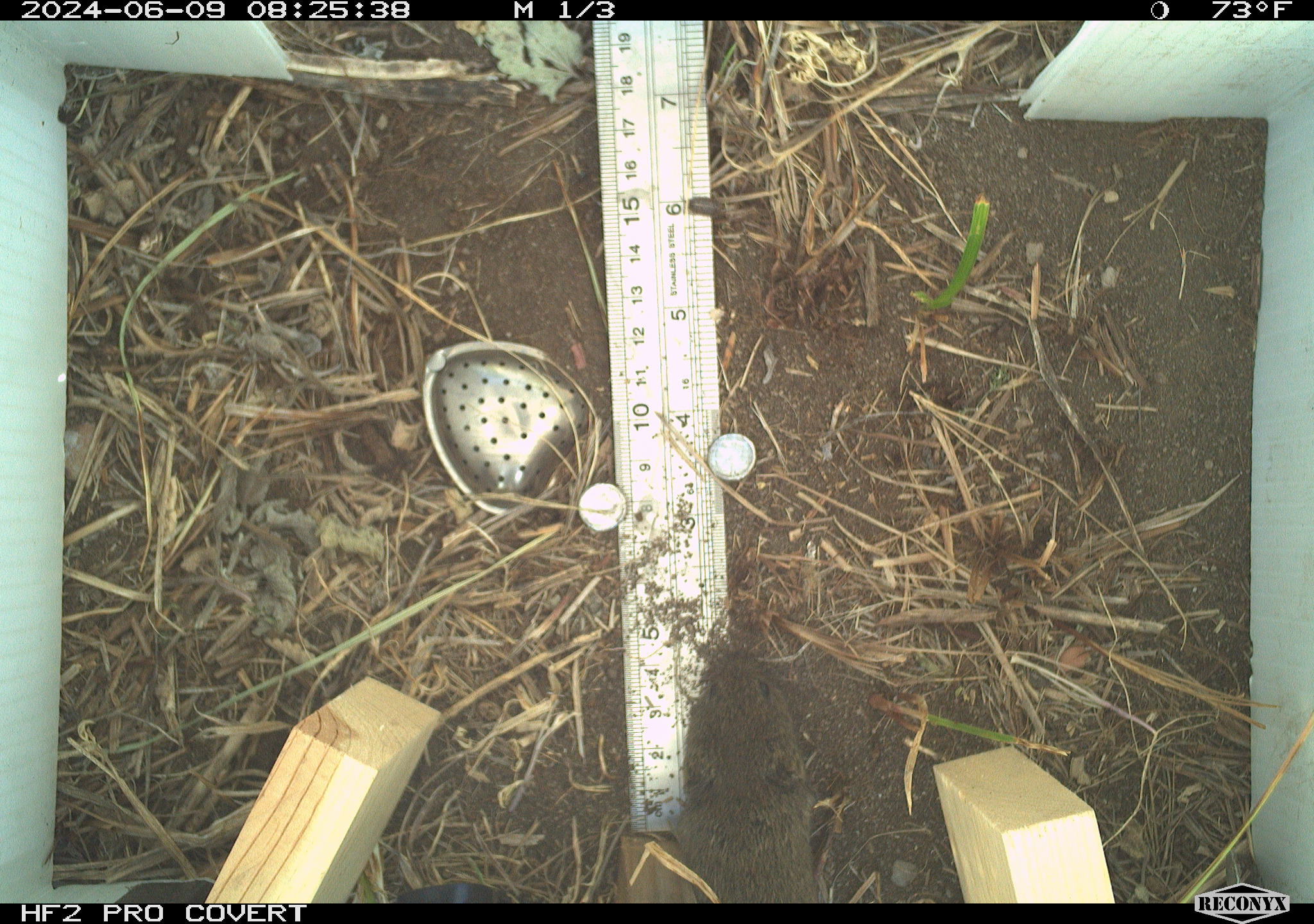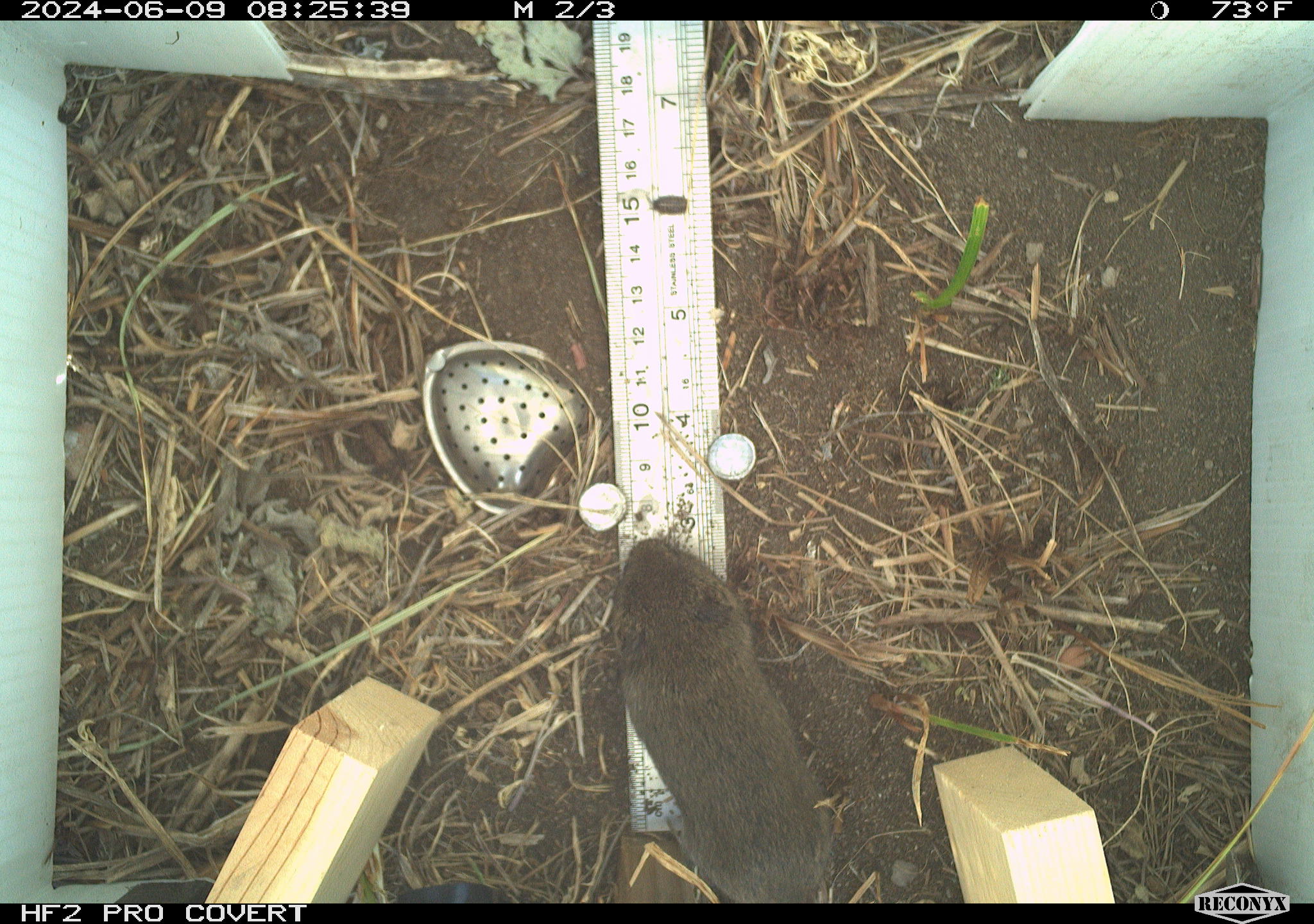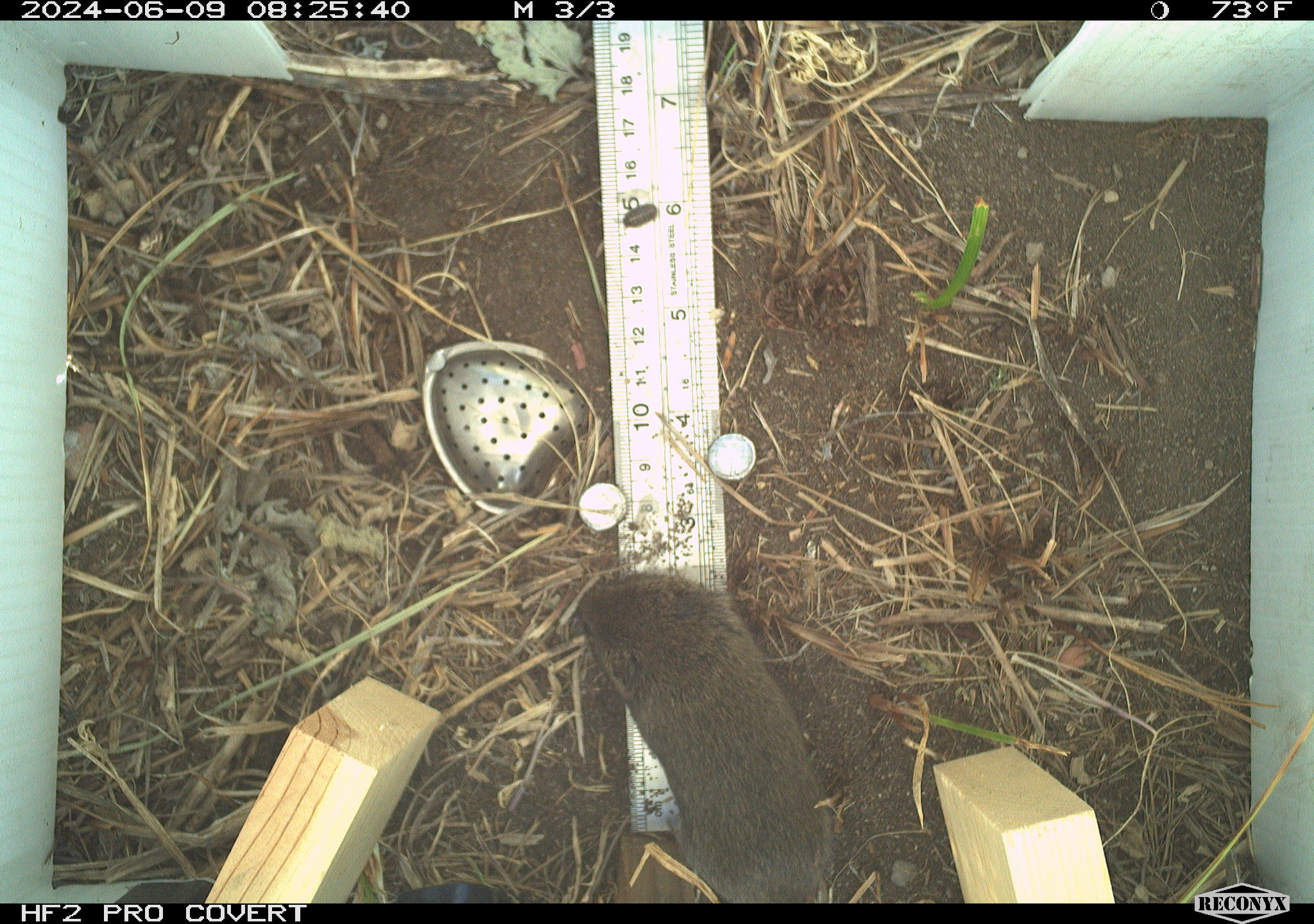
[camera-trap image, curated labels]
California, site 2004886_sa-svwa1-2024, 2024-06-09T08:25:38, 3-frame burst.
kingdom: Animalia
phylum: Chordata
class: Mammalia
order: Rodentia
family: Cricetidae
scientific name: Arvicolinae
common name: voles, lemmings, and muskrats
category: arvicolinae subfamily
Arvicolinae subfamily (voles, lemmings, and muskrats) (Arvicolinae).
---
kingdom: Animalia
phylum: Arthropoda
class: Malacostraca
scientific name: Malacostraca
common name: amphipods, crabs, isopods, krill, lobsters and shrimps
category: malacostracan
Malacostracan (amphipods, crabs, isopods, krill, lobsters and shrimps) (Malacostraca).